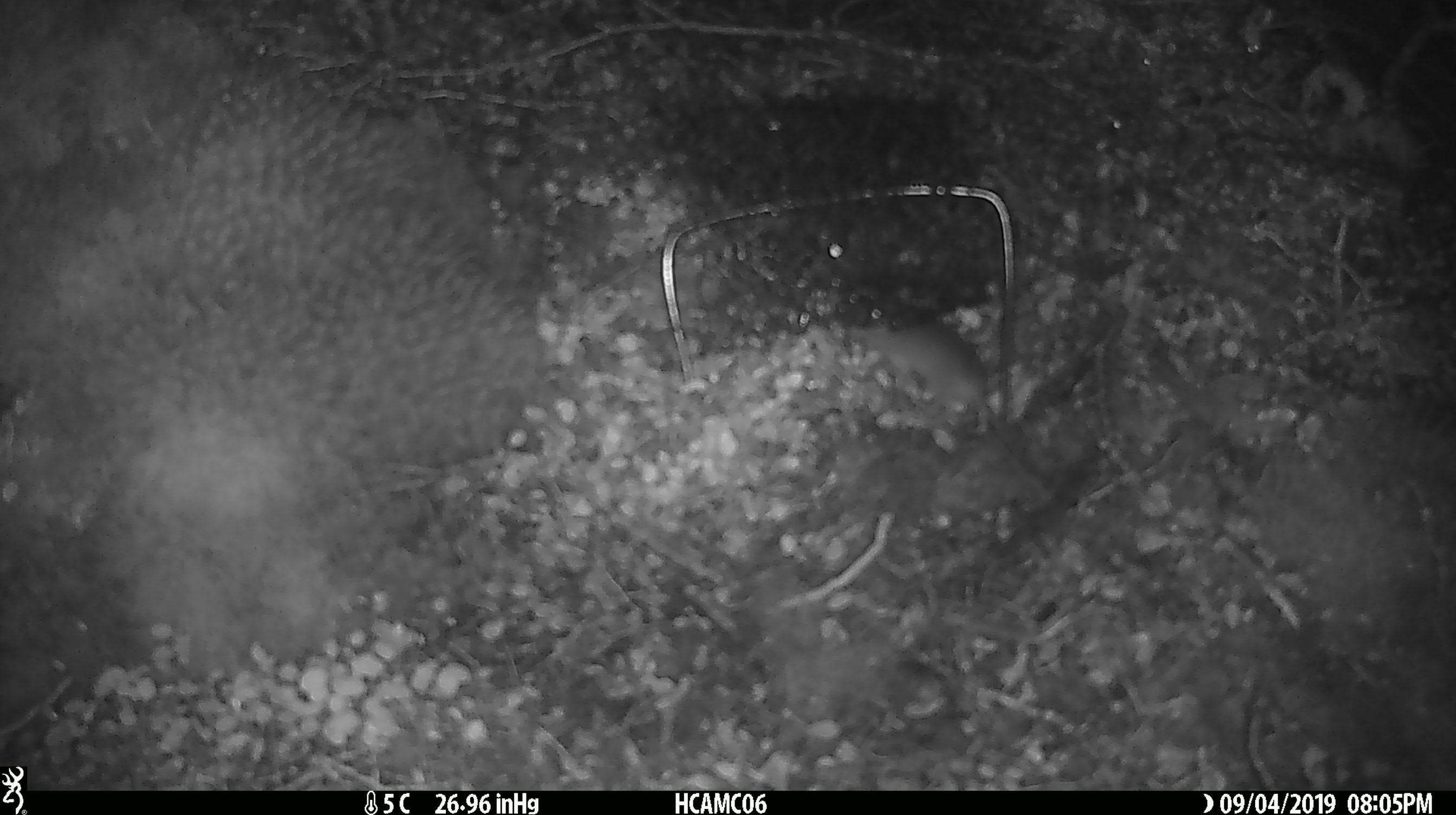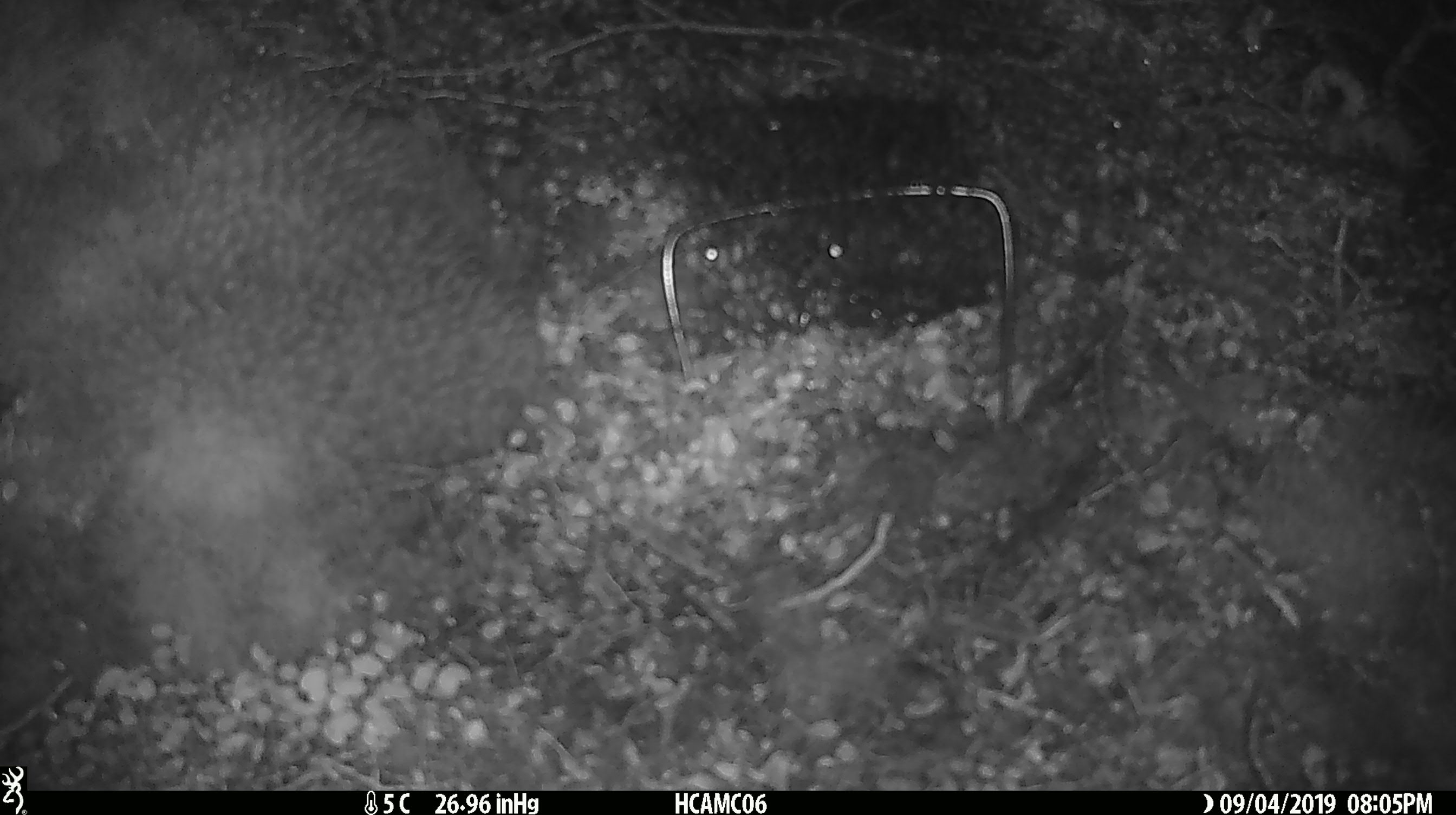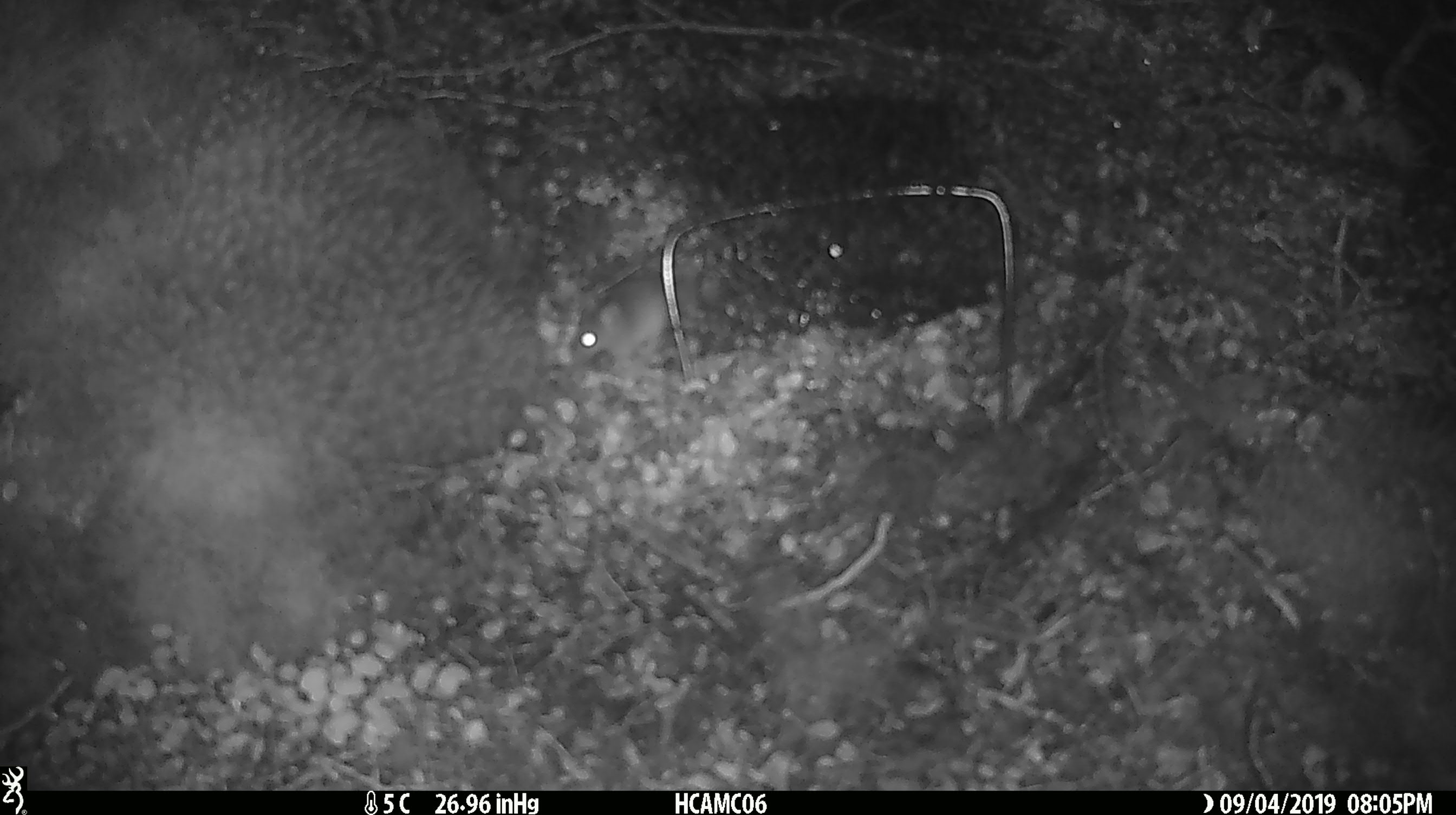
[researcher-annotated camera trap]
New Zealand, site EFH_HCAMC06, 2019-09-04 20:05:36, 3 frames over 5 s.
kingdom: Animalia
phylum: Chordata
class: Mammalia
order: Rodentia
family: Muridae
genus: Mus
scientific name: Mus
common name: mouse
Mouse (Mus).